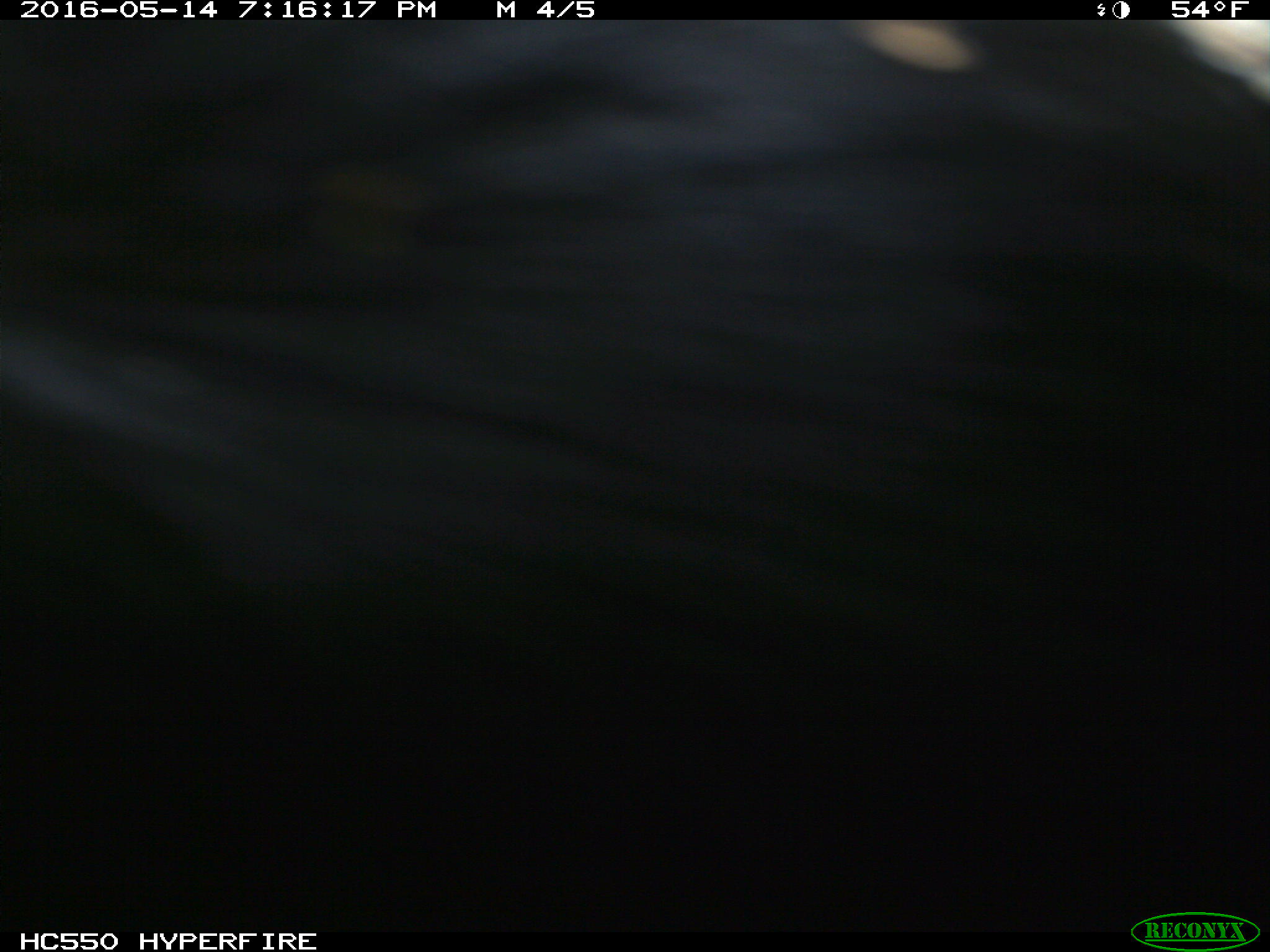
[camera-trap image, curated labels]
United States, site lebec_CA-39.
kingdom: Animalia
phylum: Chordata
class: Mammalia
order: Artiodactyla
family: Bovidae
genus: Bos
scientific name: Bos taurus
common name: domestic cow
Bos taurus (domestic cow).